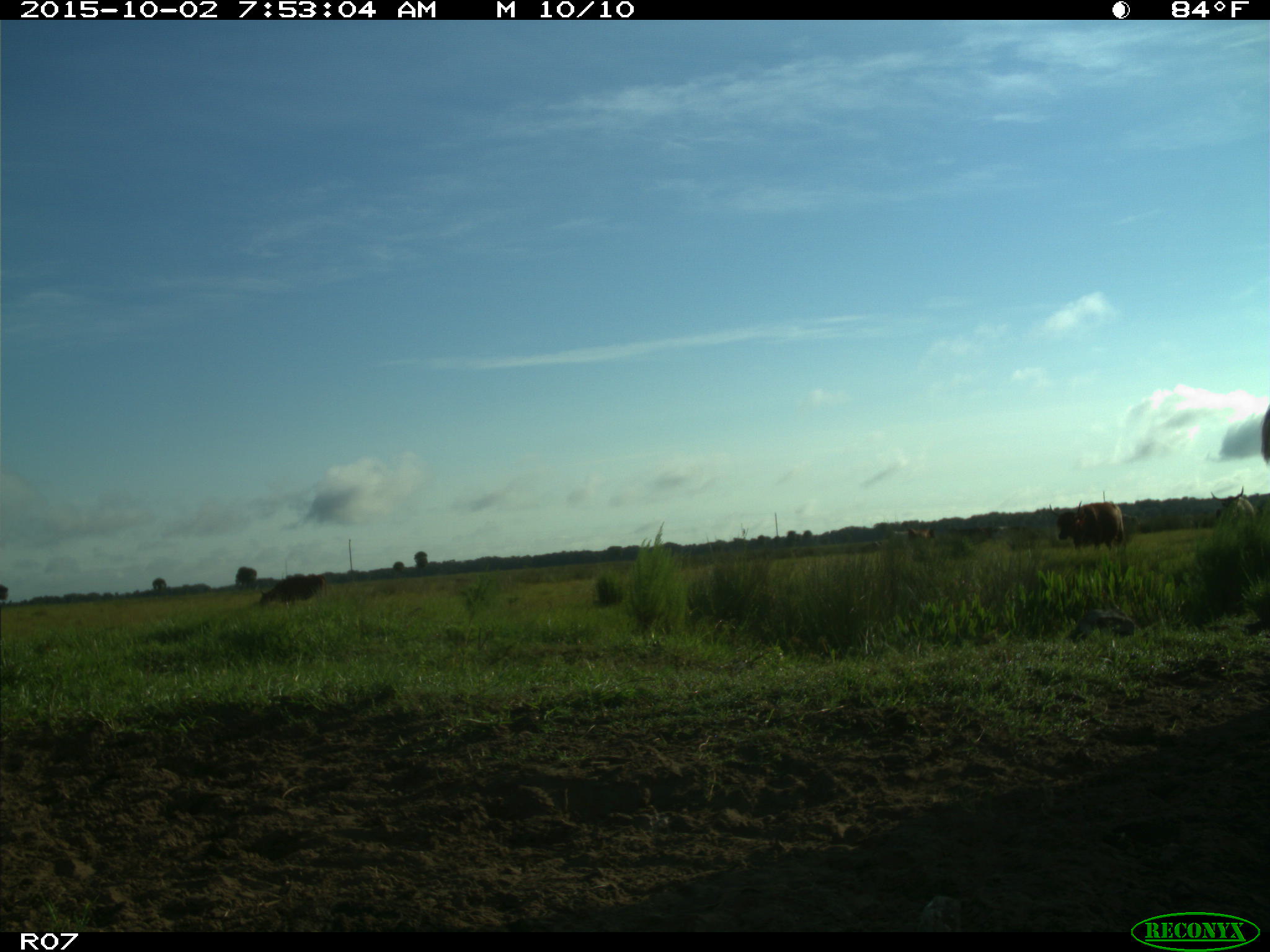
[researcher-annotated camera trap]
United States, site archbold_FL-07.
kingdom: Animalia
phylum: Chordata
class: Mammalia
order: Artiodactyla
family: Bovidae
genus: Bos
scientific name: Bos taurus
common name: domestic cow